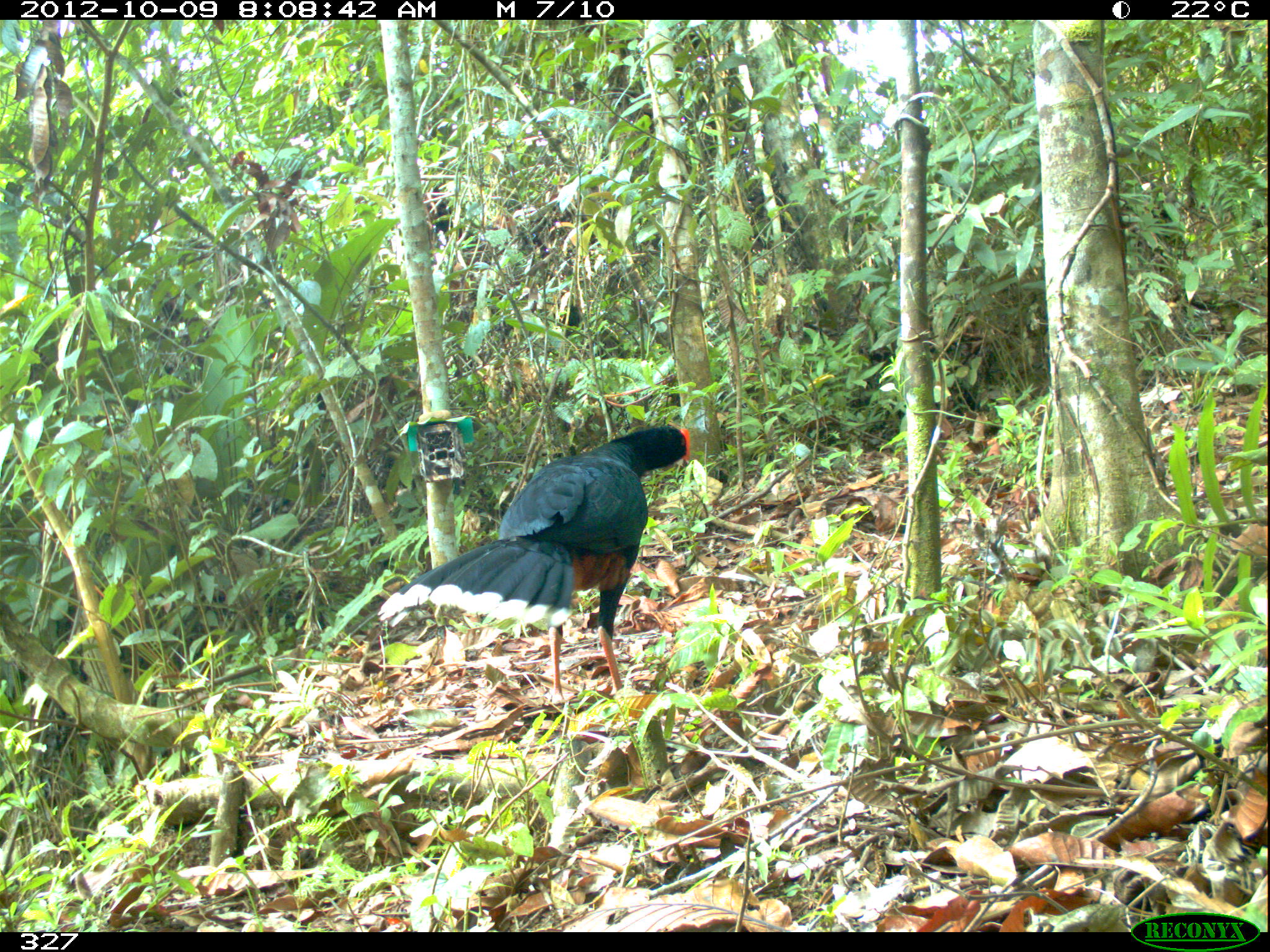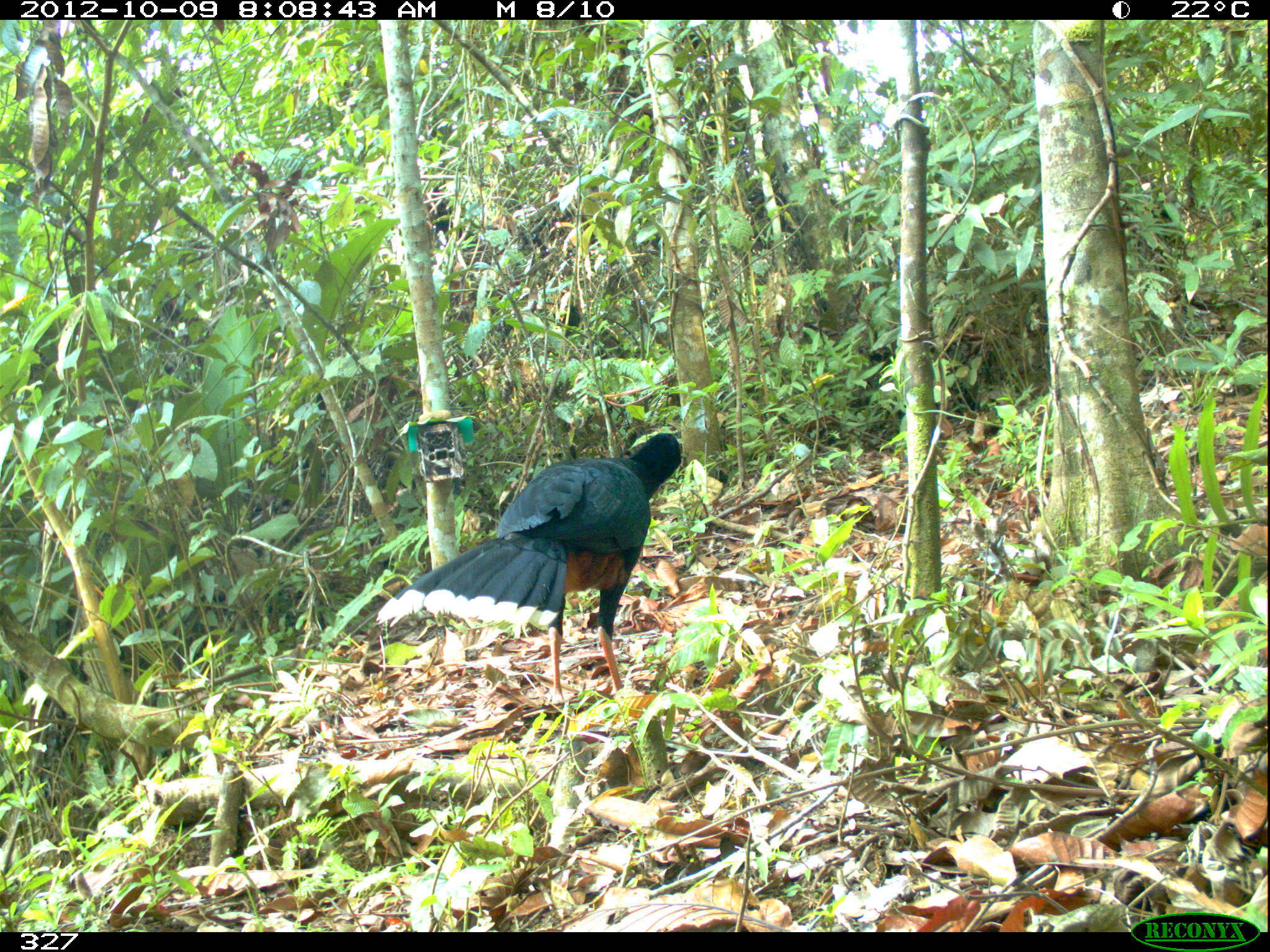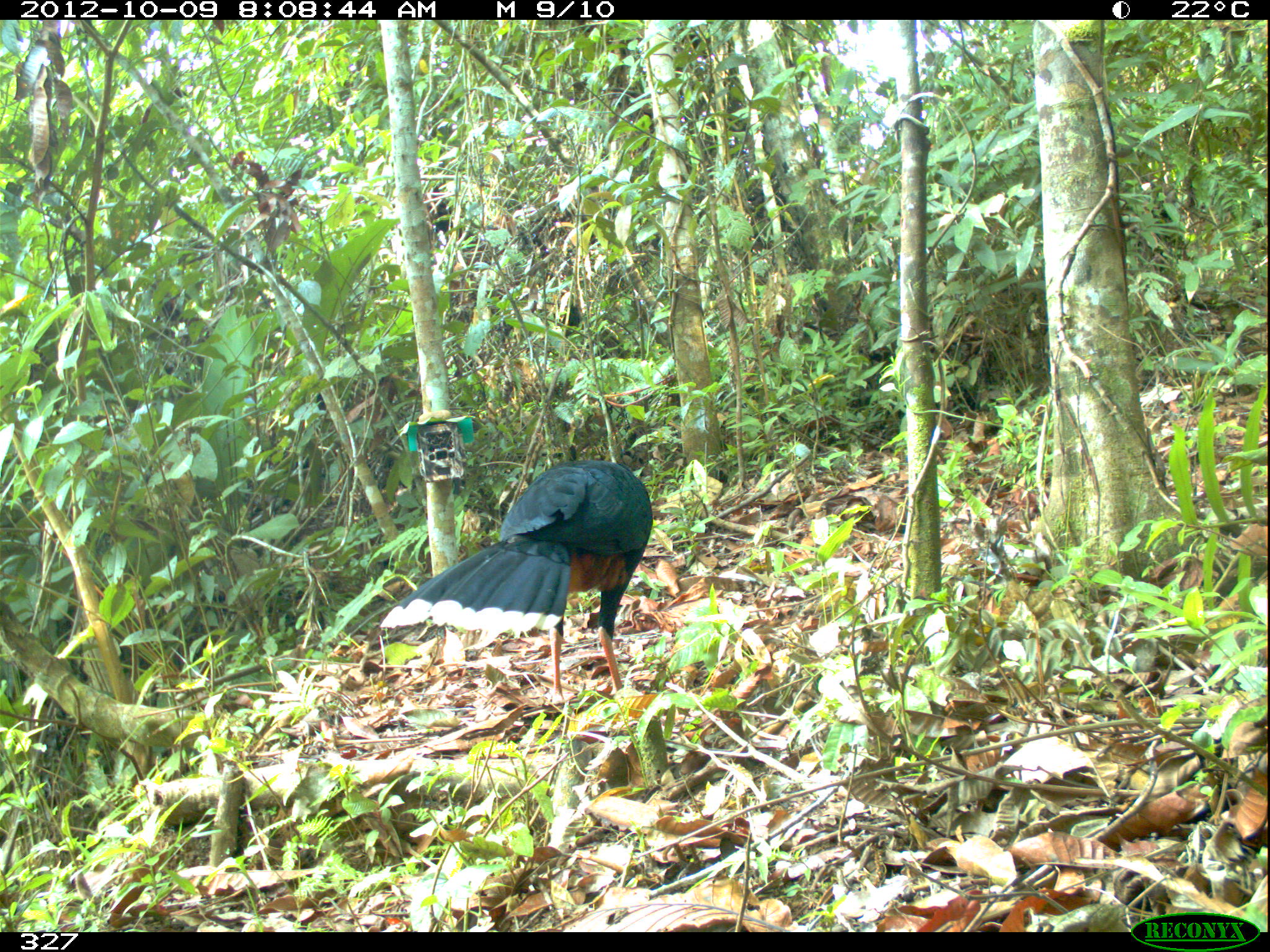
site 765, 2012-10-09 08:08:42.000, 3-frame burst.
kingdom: Animalia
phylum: Chordata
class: Aves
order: Galliformes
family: Cracidae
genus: Mitu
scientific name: Mitu tuberosum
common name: razor-billed curassow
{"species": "Mitu tuberosum (razor-billed curassow)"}